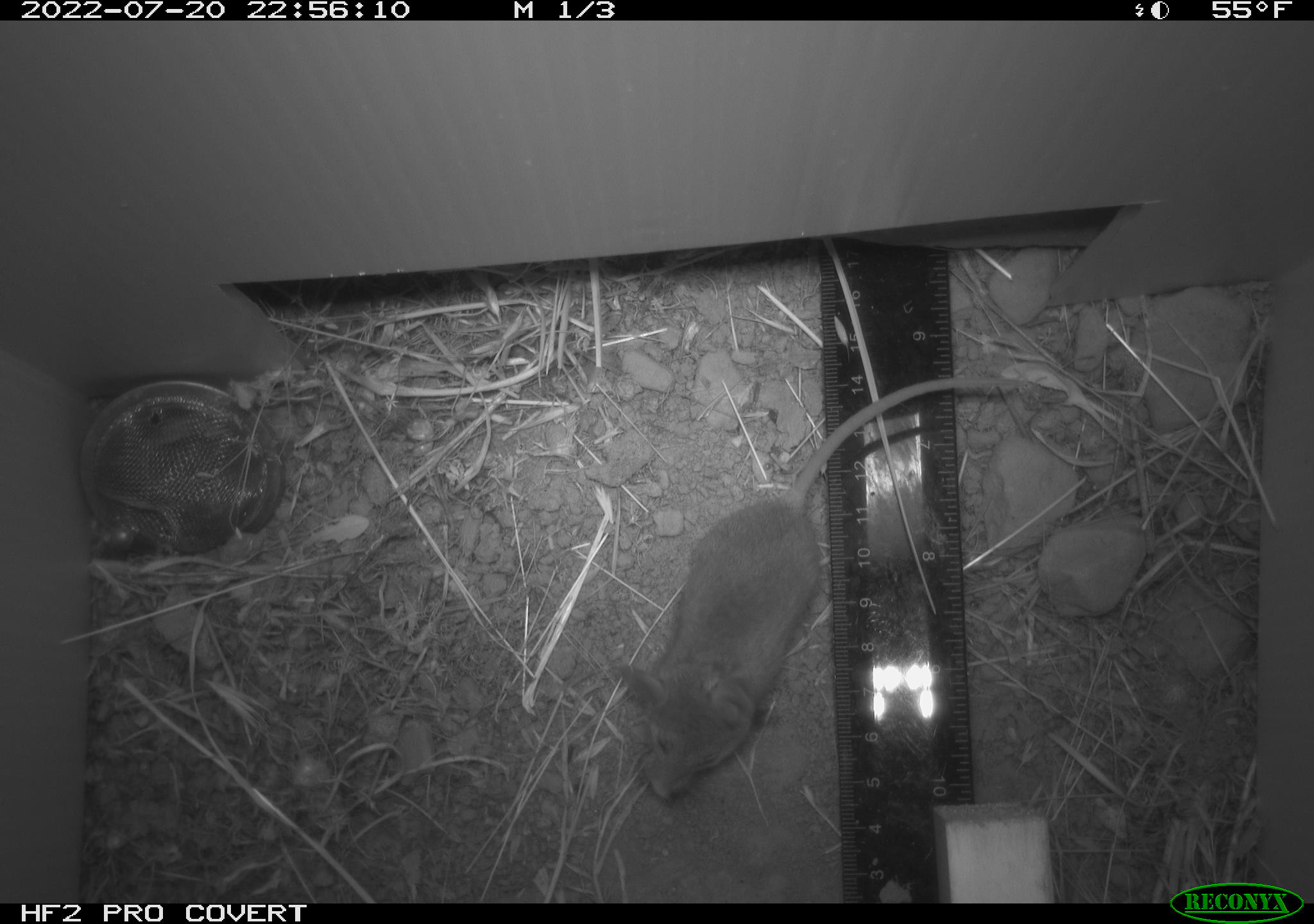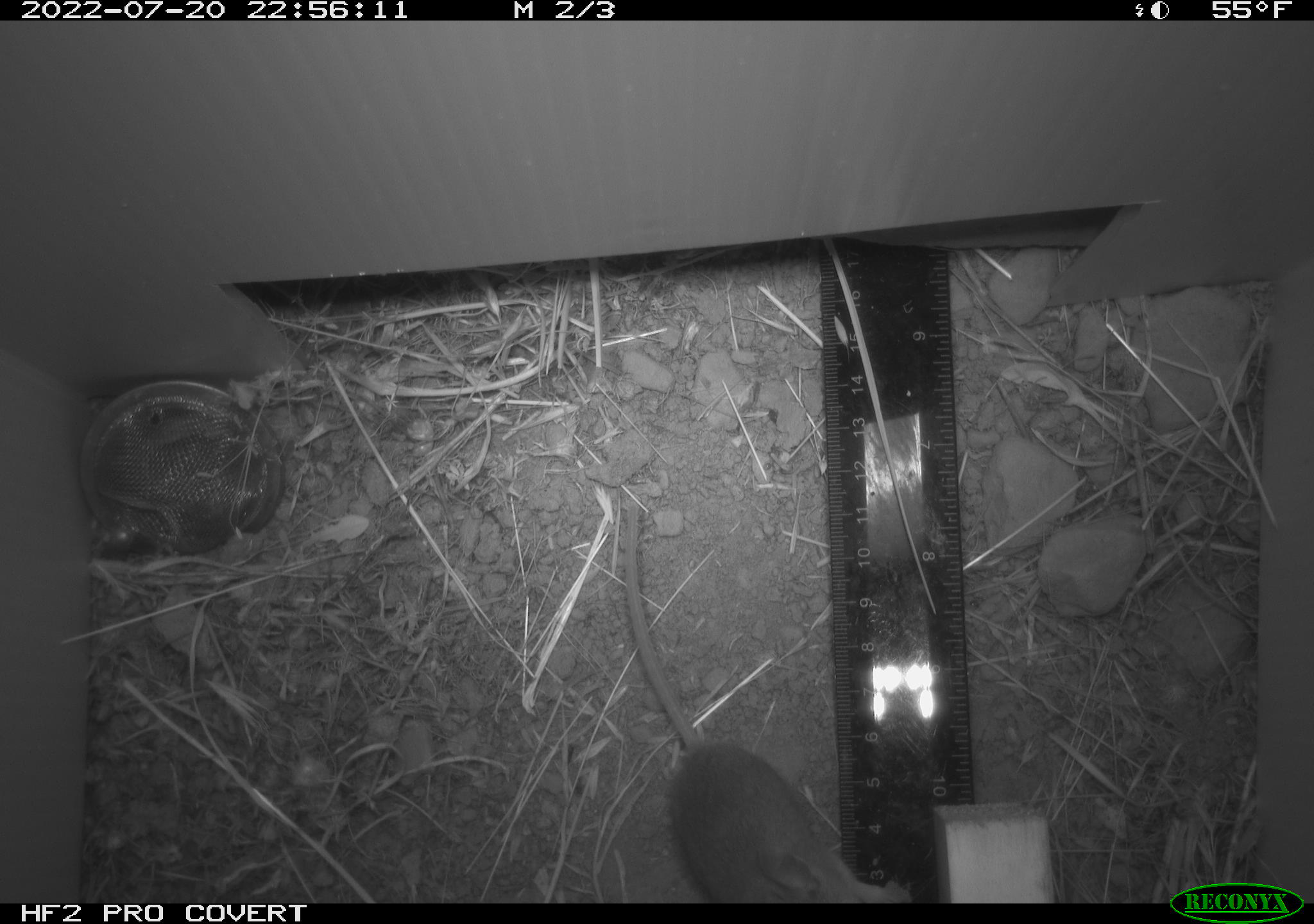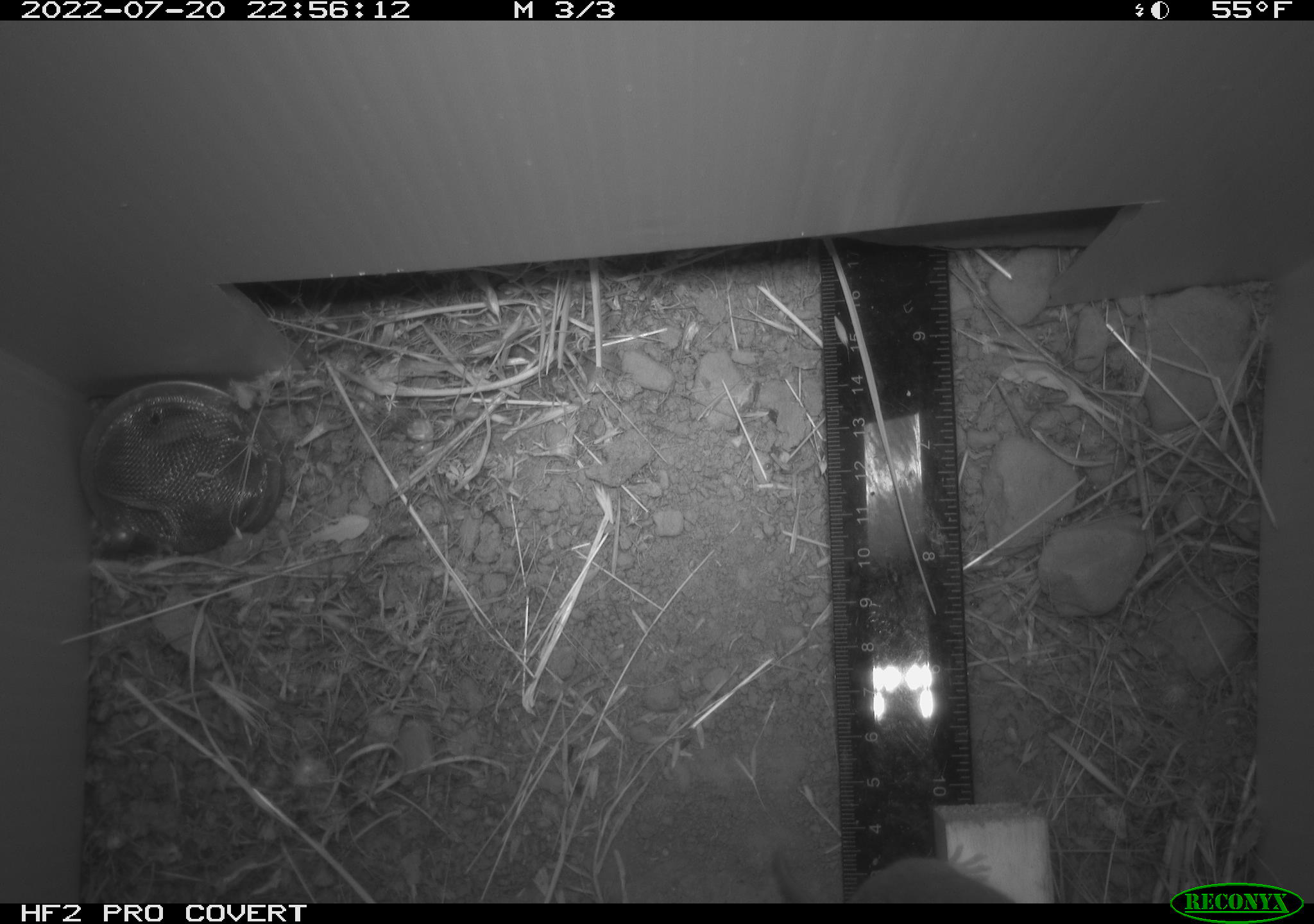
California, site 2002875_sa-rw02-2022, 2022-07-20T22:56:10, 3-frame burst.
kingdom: Animalia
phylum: Chordata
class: Mammalia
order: Rodentia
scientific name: Rodentia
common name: mouse species